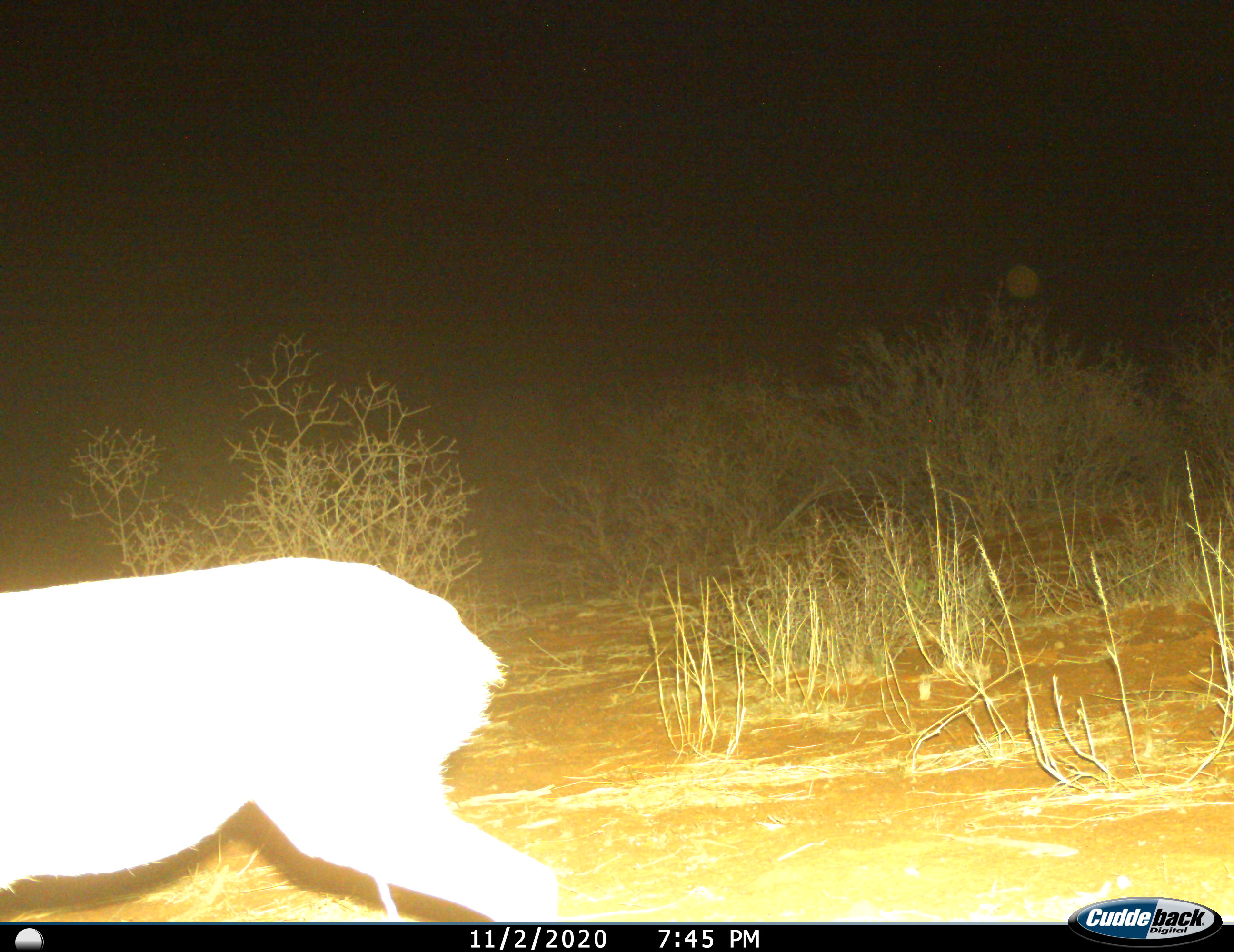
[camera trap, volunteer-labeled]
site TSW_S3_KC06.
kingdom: Animalia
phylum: Chordata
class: Mammalia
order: Artiodactyla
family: Bovidae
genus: Raphicerus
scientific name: Raphicerus campestris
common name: steenbok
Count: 1.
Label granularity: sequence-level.